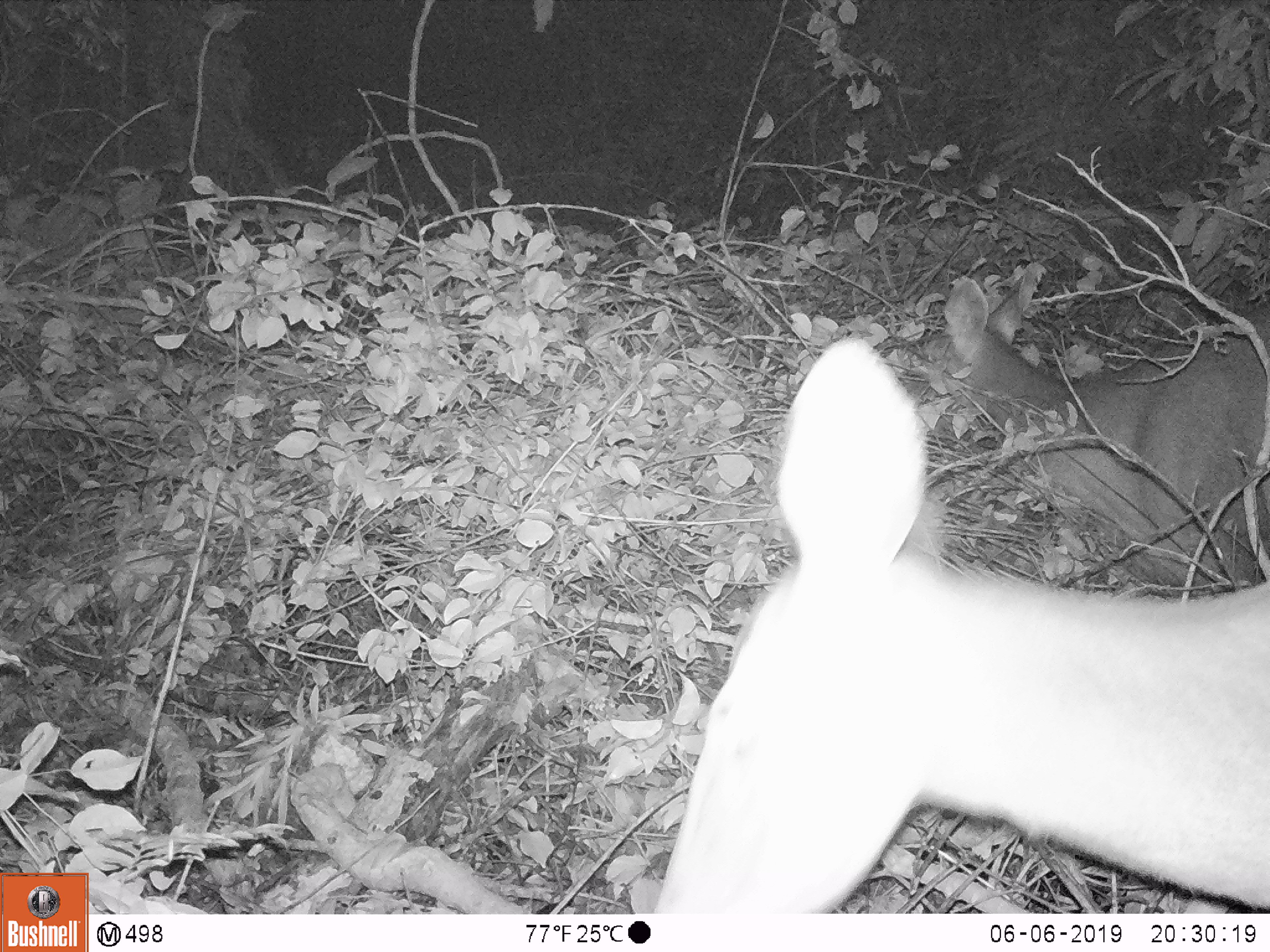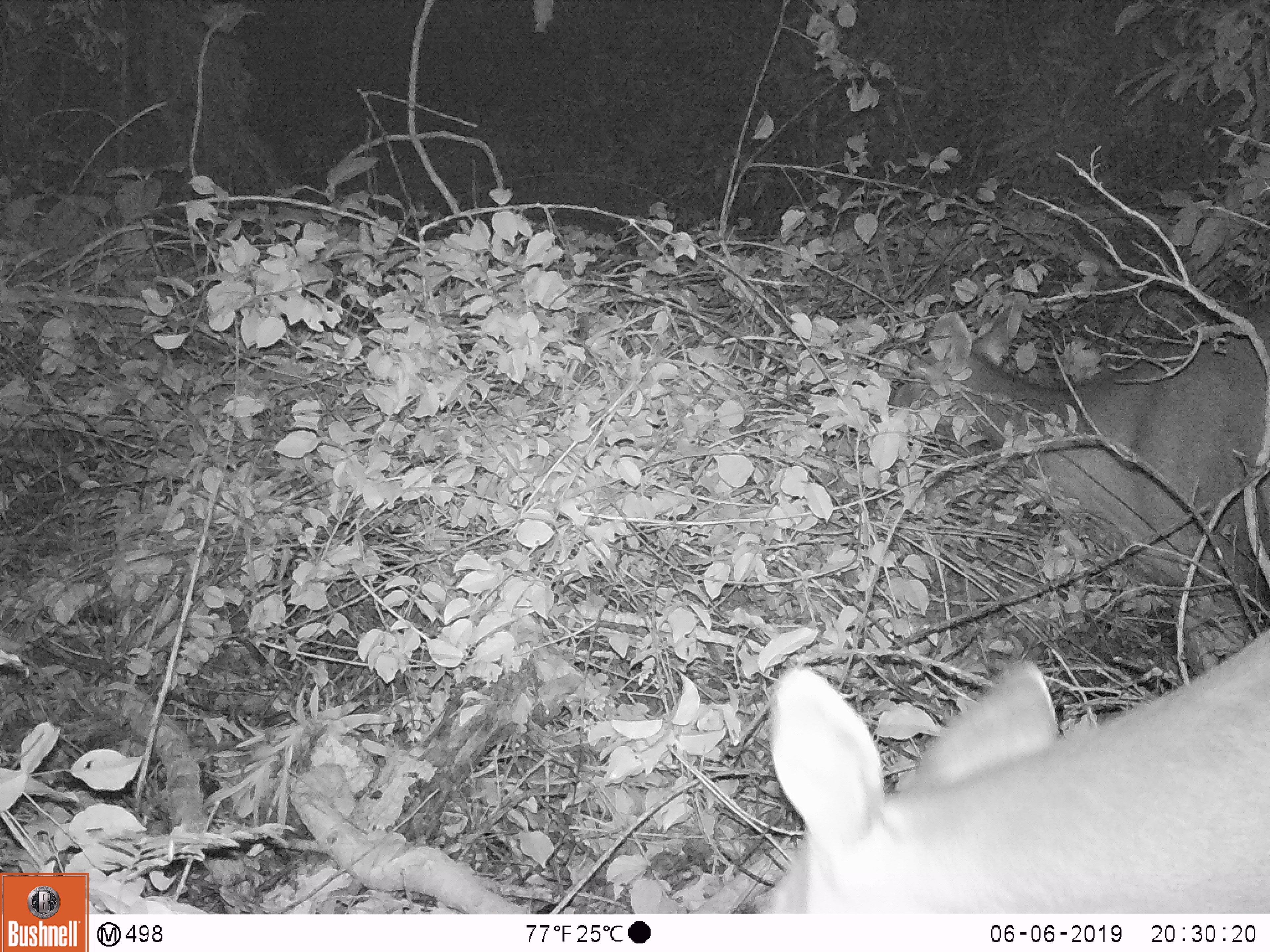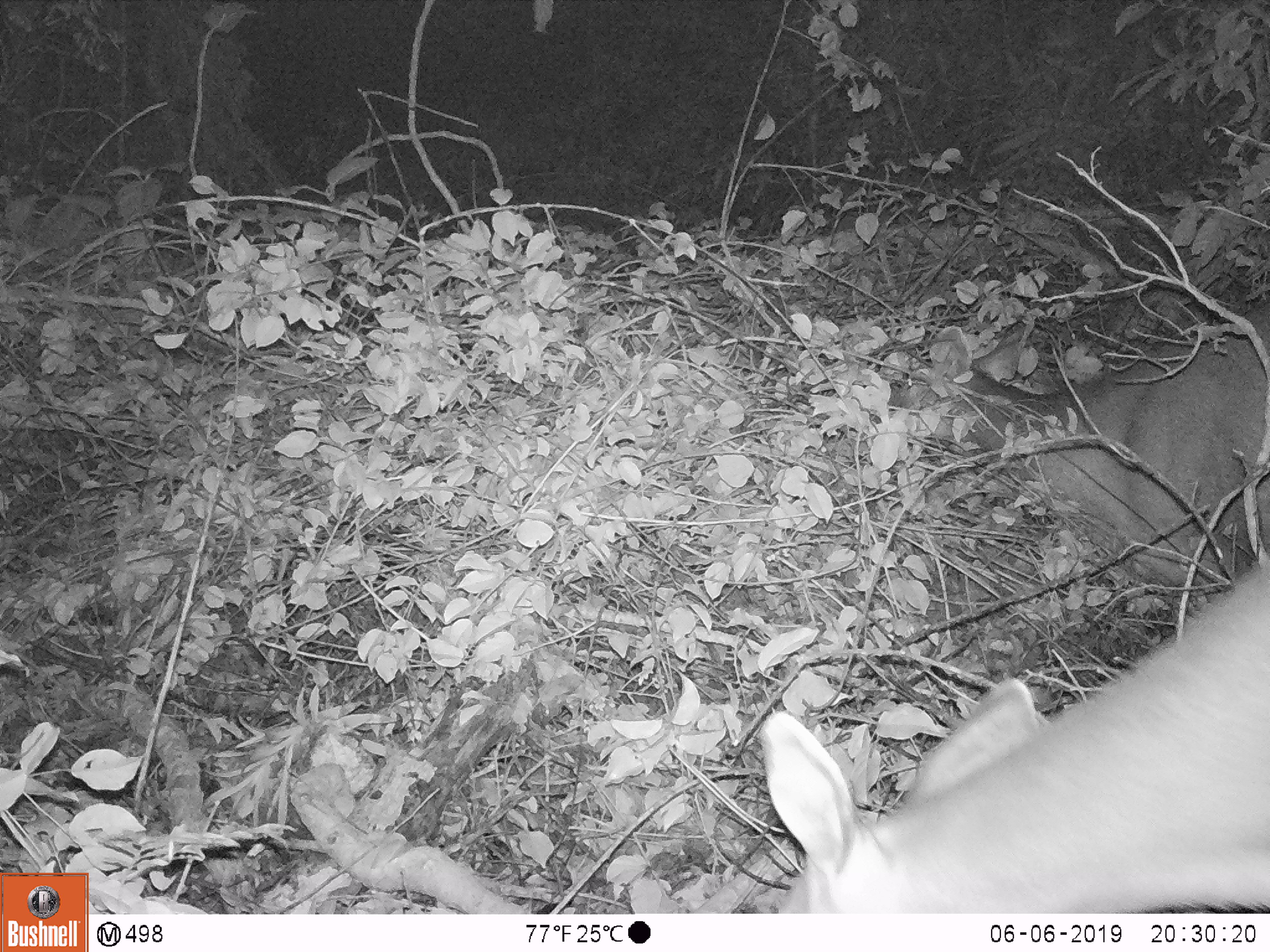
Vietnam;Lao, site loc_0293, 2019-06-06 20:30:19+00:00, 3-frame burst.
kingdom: Animalia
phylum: Chordata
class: Mammalia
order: Artiodactyla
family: Cervidae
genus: Rusa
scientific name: Rusa unicolor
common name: sambar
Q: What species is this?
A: Sambar (Rusa unicolor).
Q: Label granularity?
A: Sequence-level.